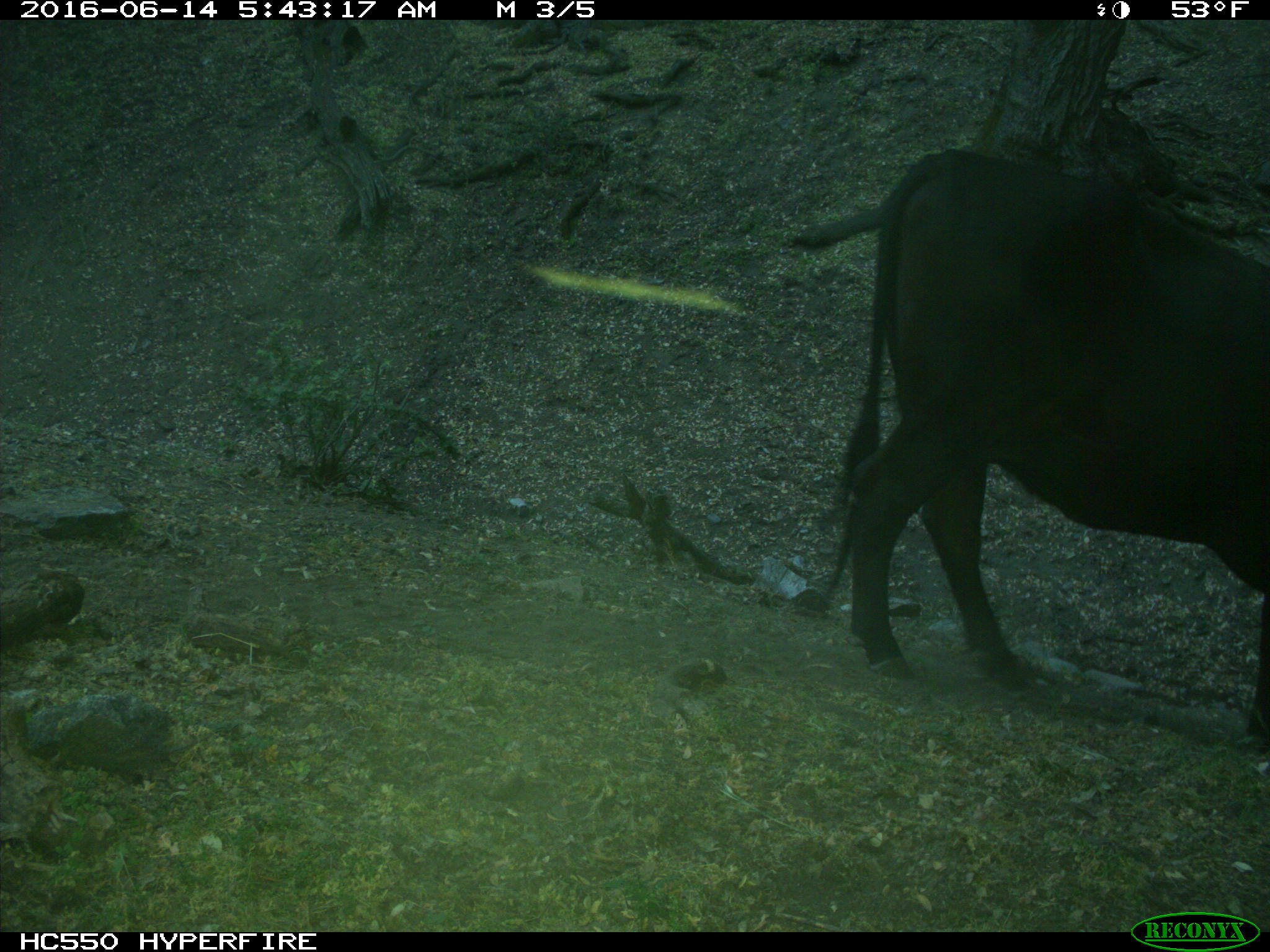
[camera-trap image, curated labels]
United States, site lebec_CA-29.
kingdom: Animalia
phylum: Chordata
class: Mammalia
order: Artiodactyla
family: Bovidae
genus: Bos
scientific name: Bos taurus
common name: domestic cow